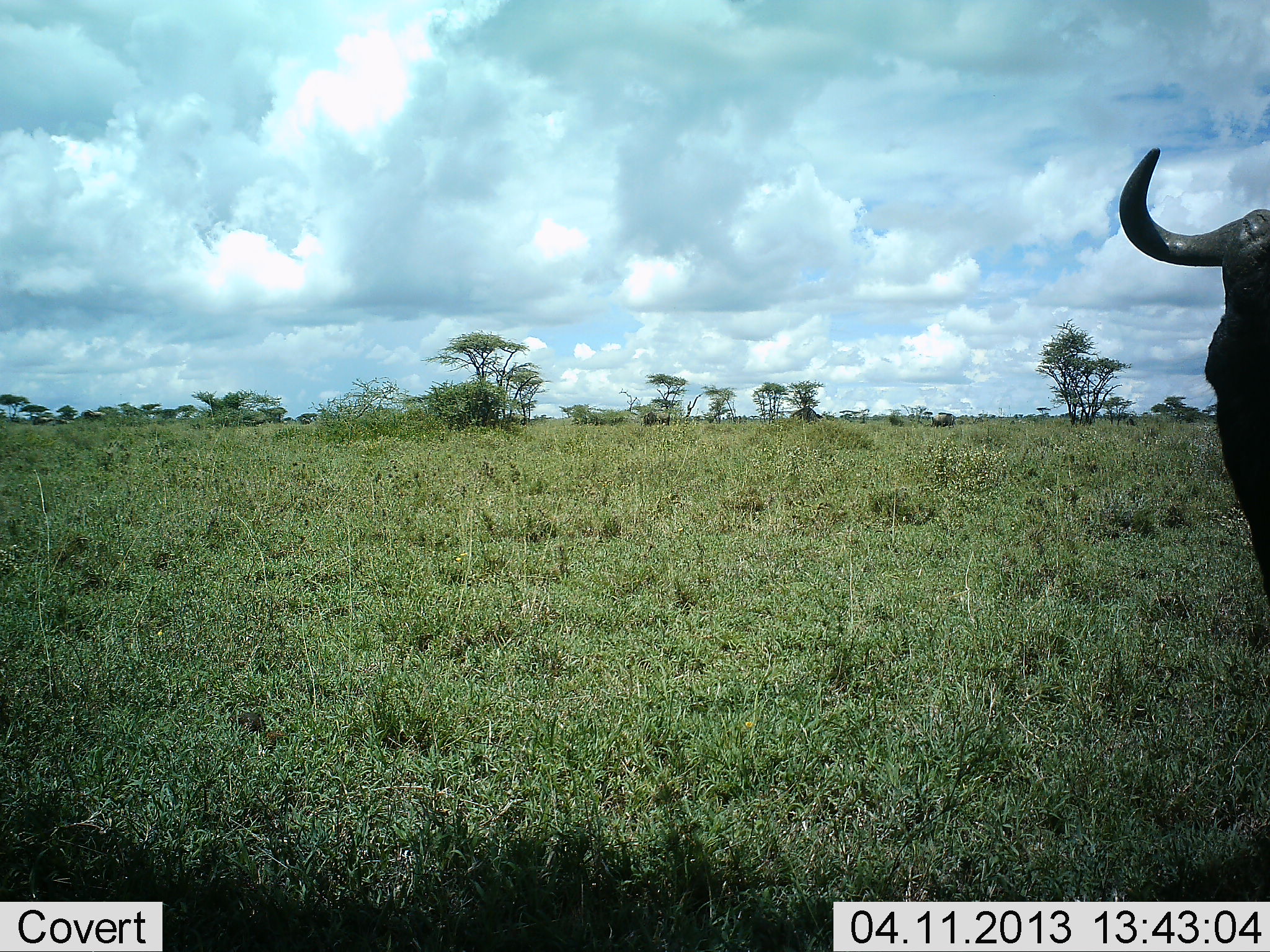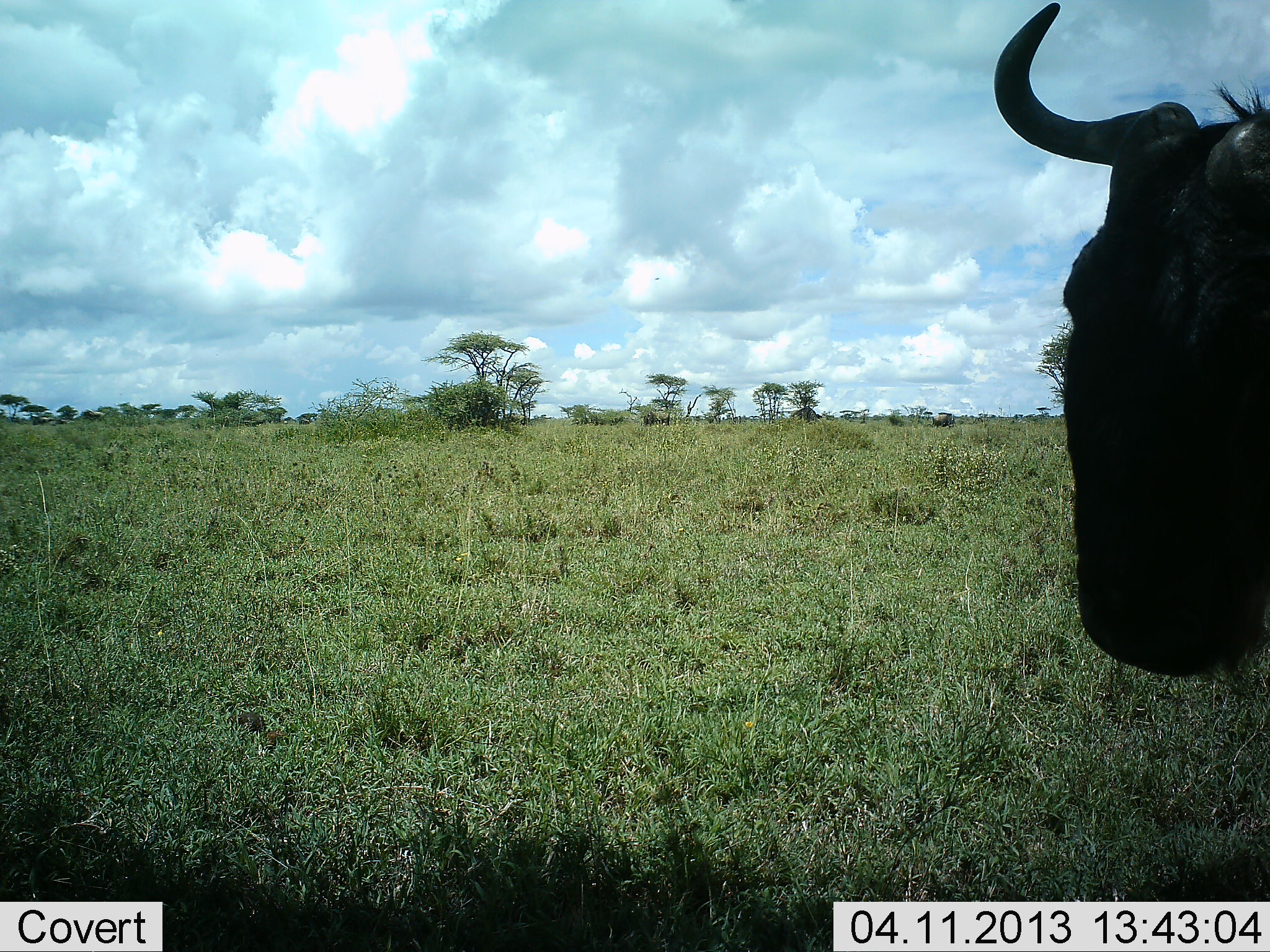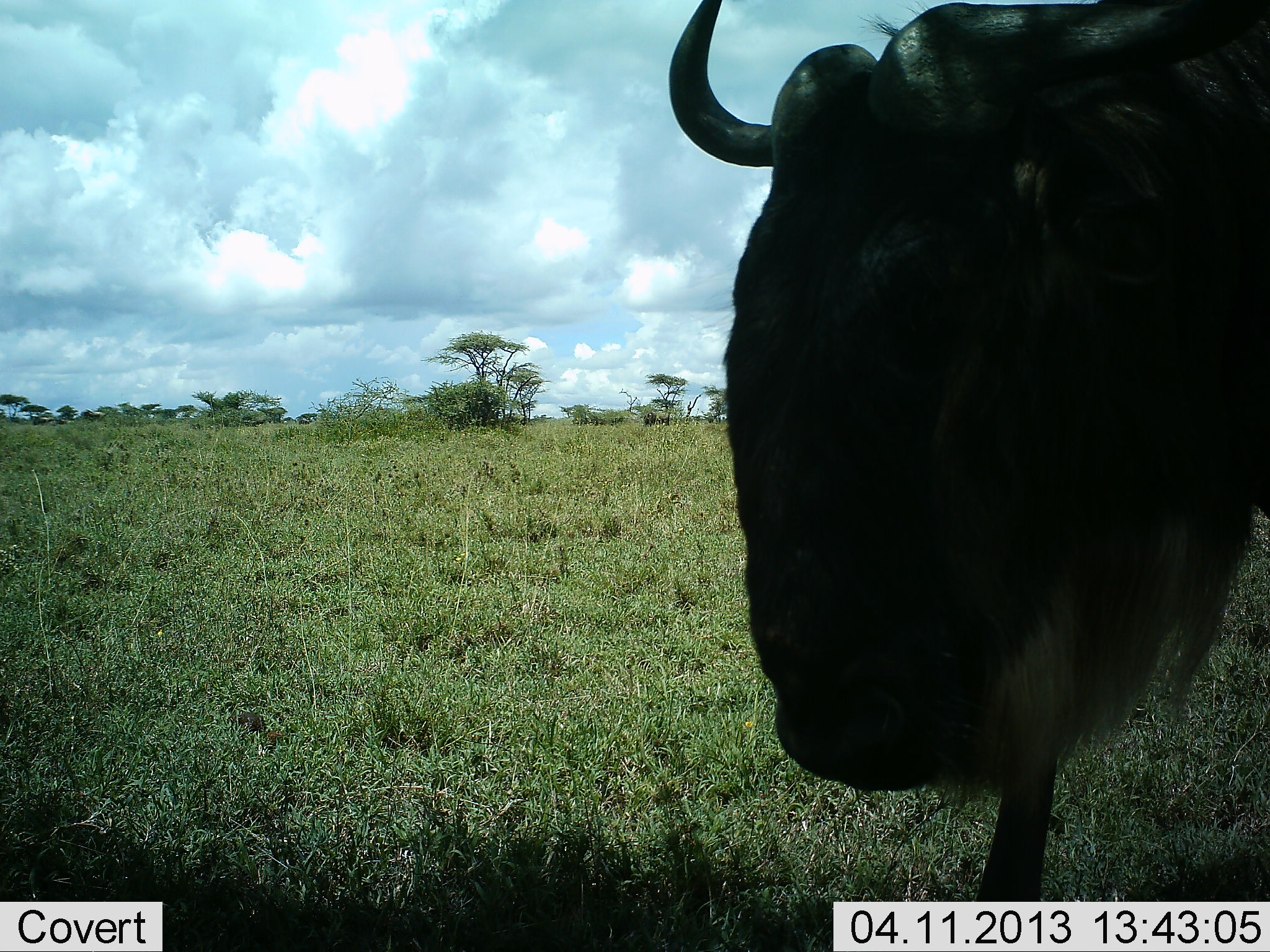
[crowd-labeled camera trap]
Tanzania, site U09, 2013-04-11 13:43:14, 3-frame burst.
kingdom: Animalia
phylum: Chordata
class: Mammalia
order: Artiodactyla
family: Bovidae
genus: Connochaetes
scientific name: Connochaetes taurinus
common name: blue wildebeest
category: wildebeest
Wildebeest (blue wildebeest) (Connochaetes taurinus), count 1. Behavior (volunteer vote fractions): standing 31%, resting 3%, moving 69%, interacting 0%. Young present (vote fraction): 0%. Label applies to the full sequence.